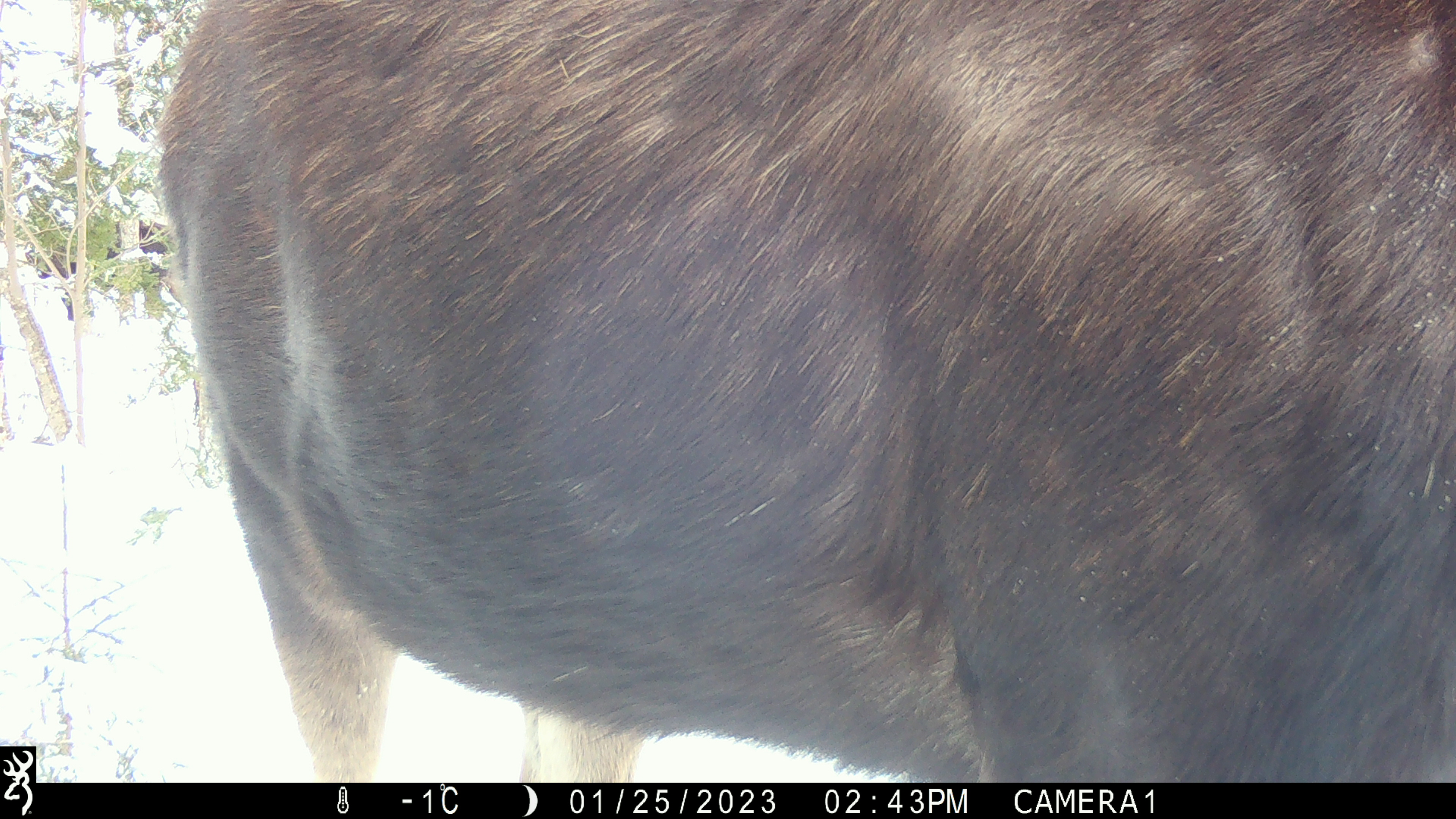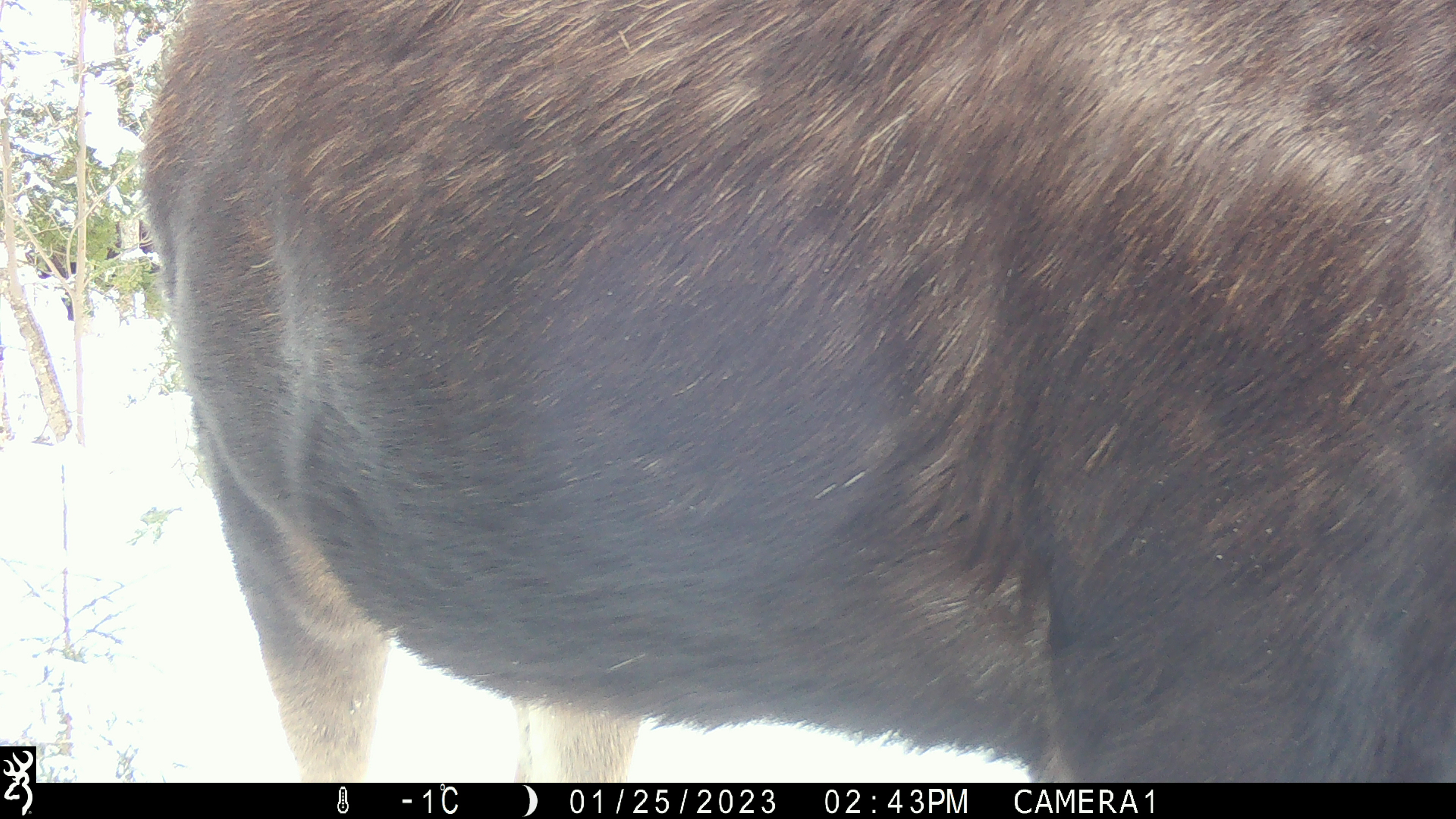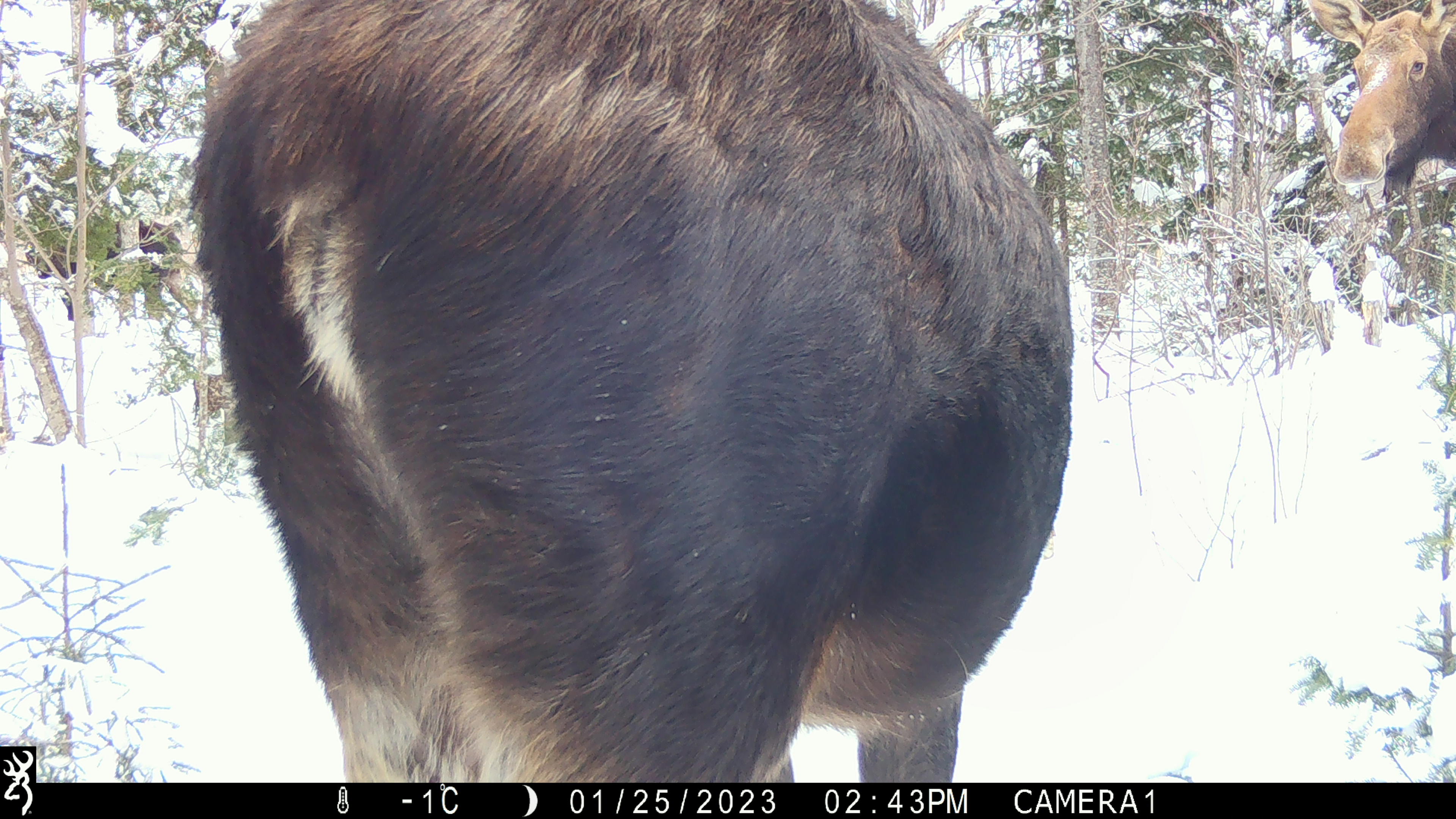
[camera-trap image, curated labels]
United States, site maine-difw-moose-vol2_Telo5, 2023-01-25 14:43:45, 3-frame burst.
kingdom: Animalia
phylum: Chordata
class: Mammalia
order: Artiodactyla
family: Cervidae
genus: Alces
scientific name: Alces alces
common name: moose